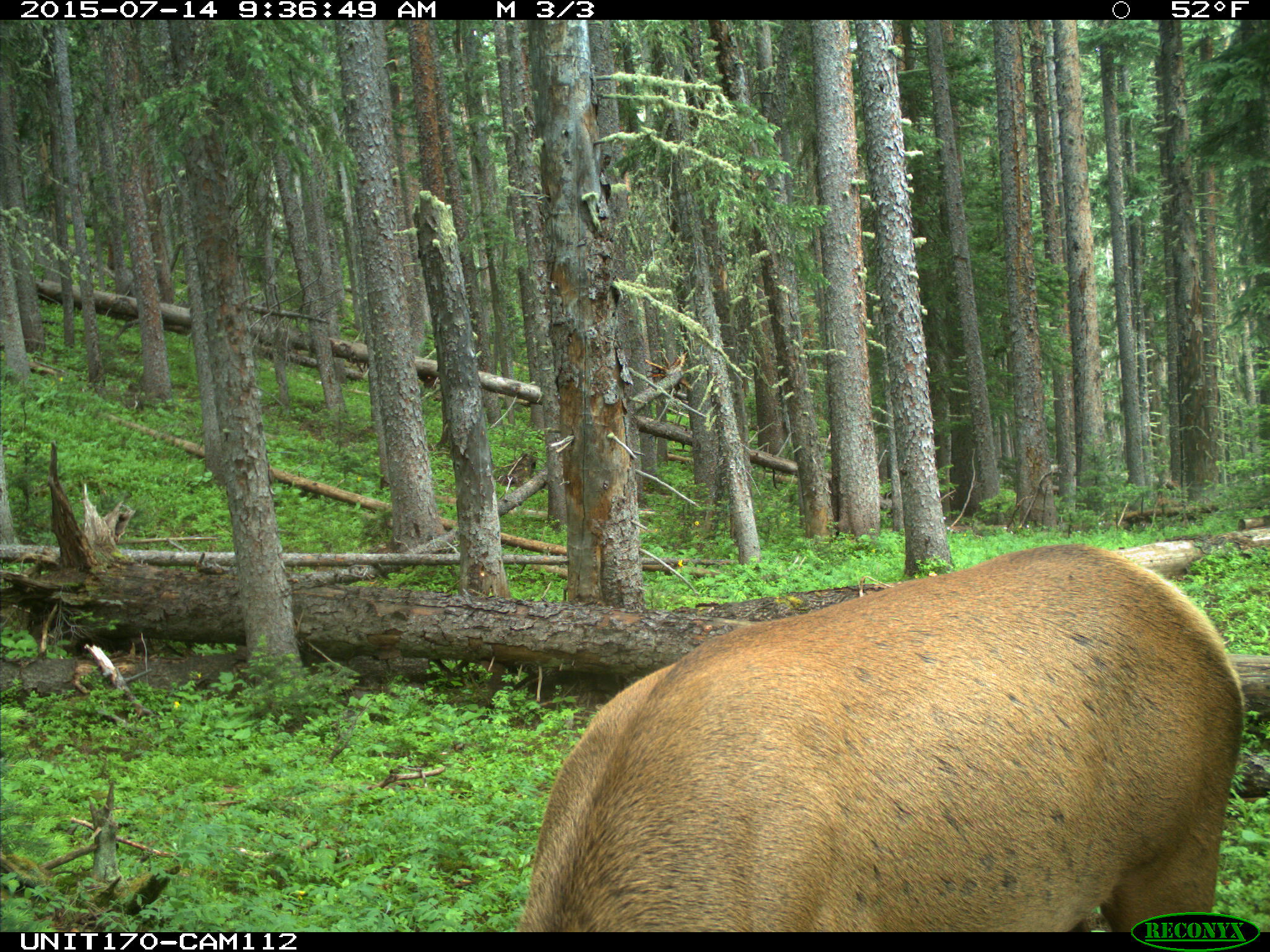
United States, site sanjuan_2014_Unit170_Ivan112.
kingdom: Animalia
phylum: Chordata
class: Mammalia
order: Artiodactyla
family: Cervidae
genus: Cervus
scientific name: Cervus elaphus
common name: red deer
Cervus elaphus (red deer).